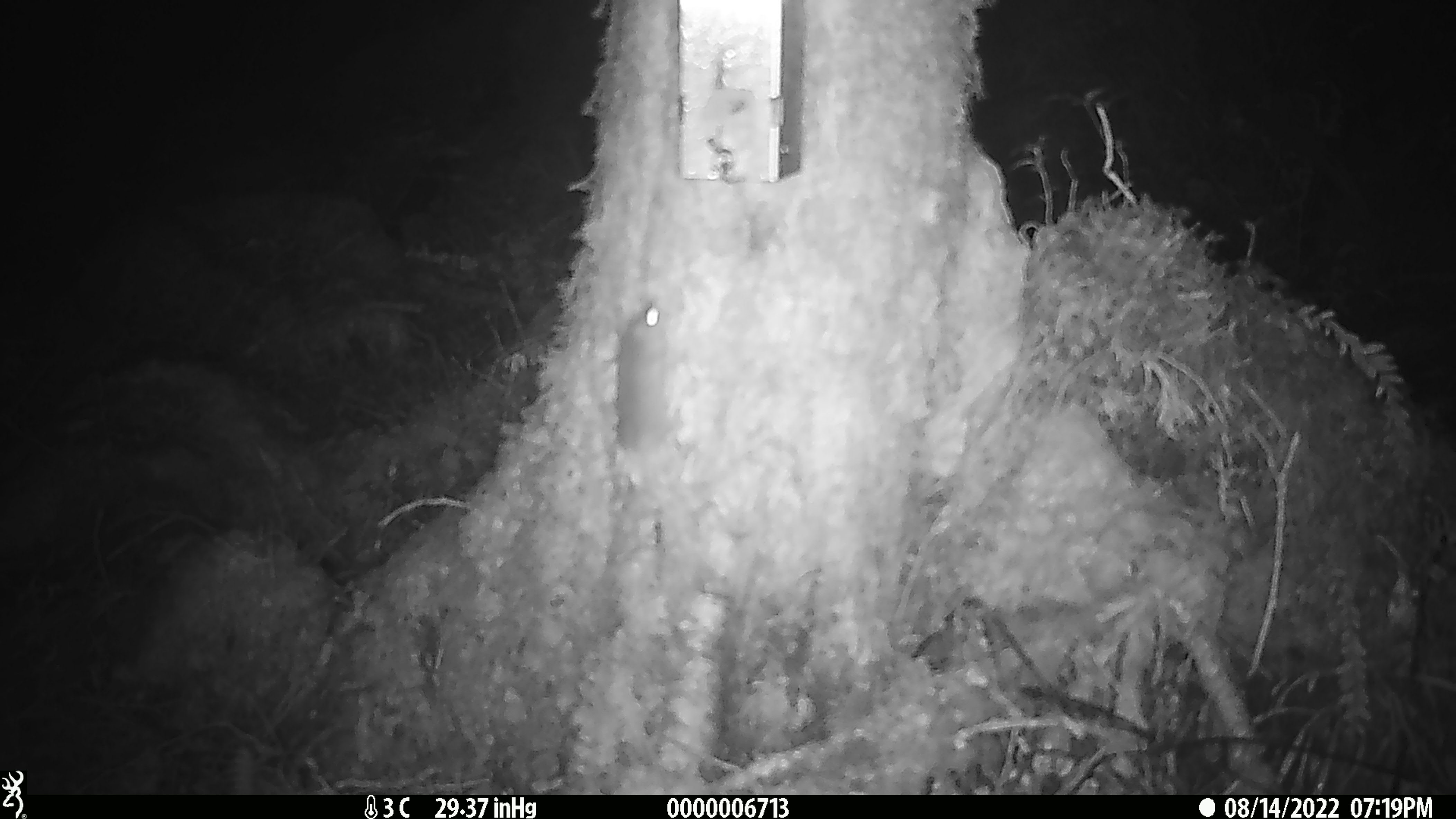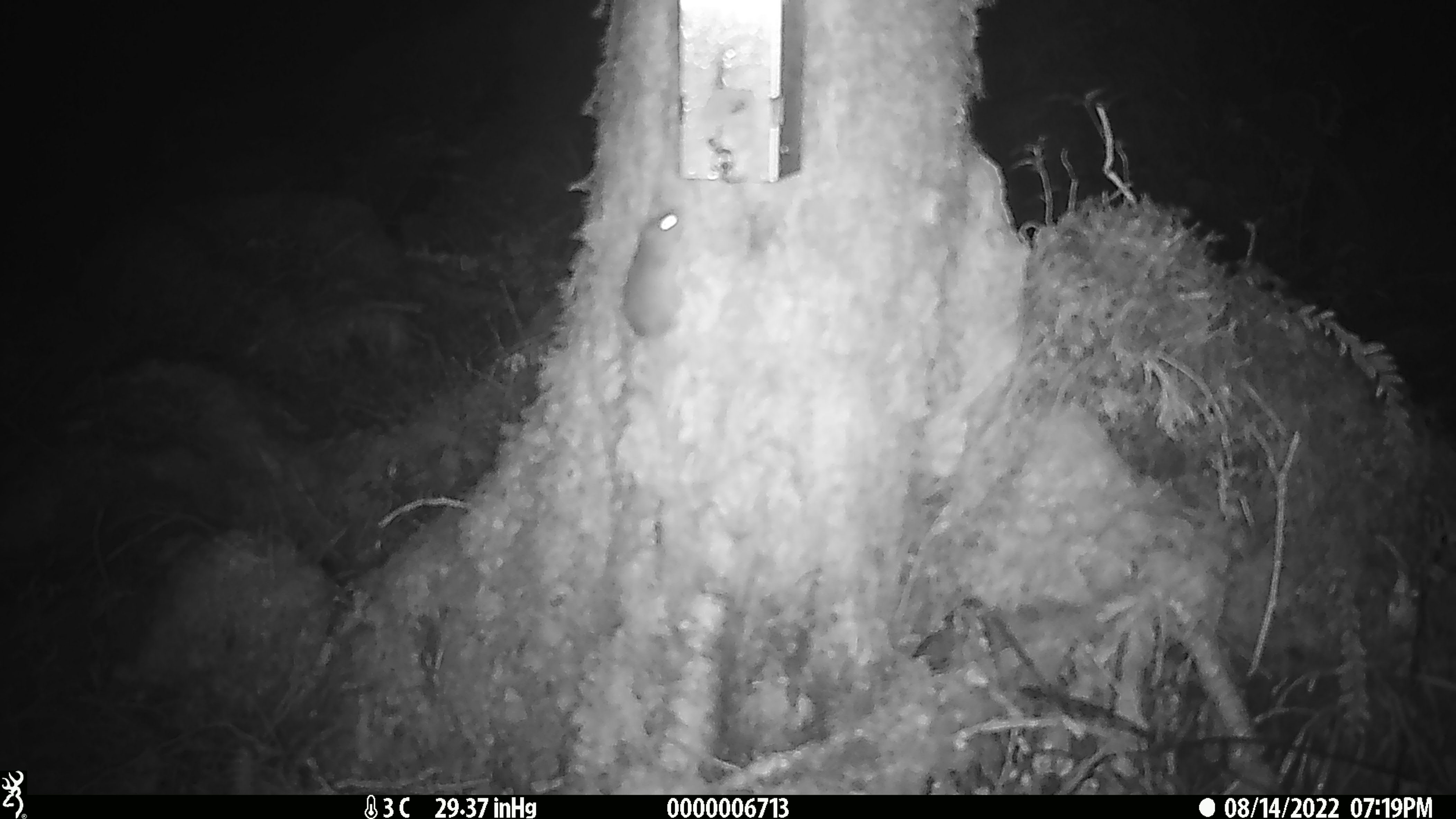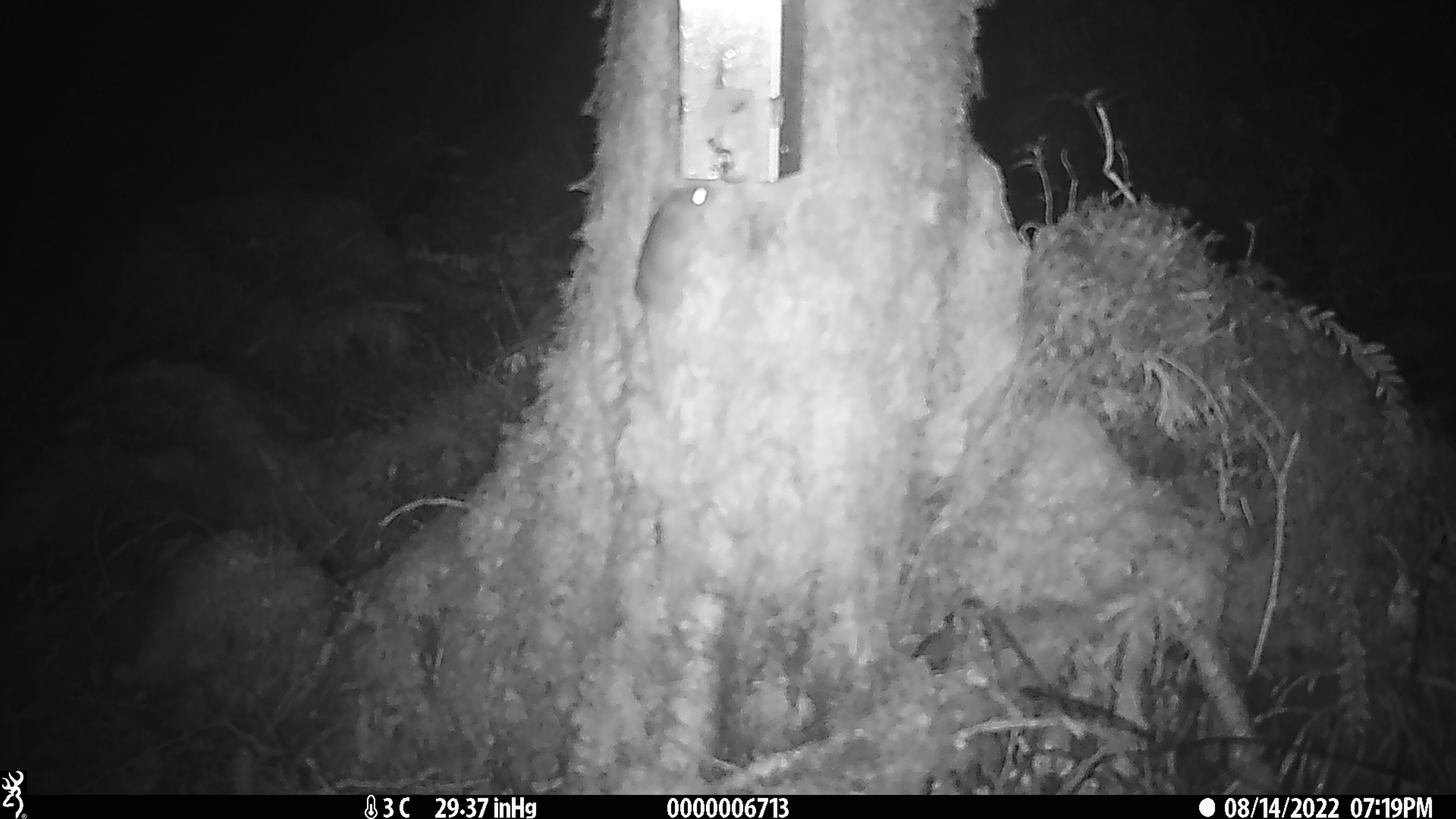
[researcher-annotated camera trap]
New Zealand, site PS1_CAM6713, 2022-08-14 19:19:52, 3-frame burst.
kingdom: Animalia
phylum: Chordata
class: Mammalia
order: Rodentia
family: Muridae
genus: Mus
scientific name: Mus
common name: mouse